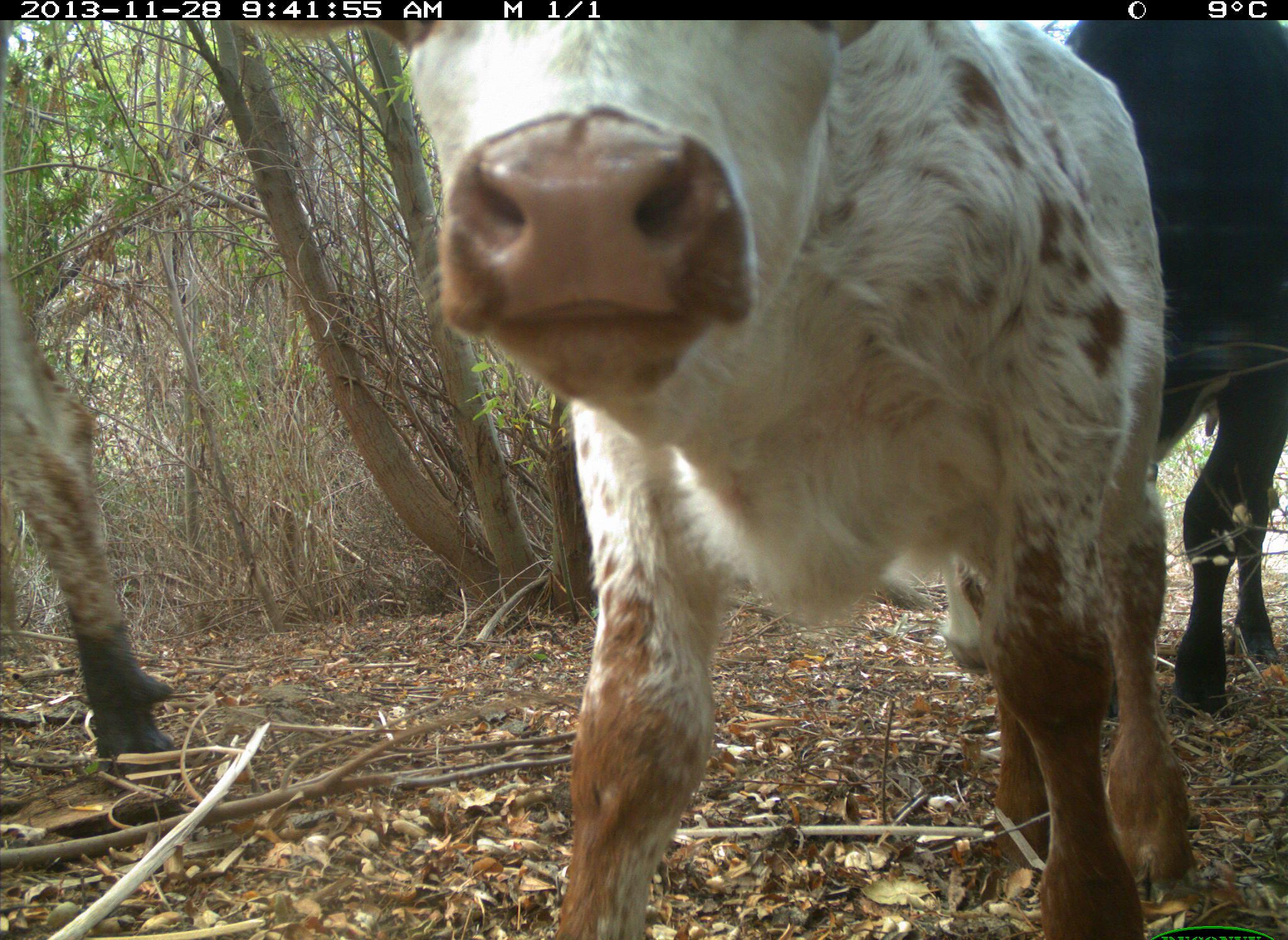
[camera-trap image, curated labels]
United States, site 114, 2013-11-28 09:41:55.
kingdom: Animalia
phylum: Chordata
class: Mammalia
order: Artiodactyla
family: Bovidae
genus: Bos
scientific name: Bos taurus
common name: cow